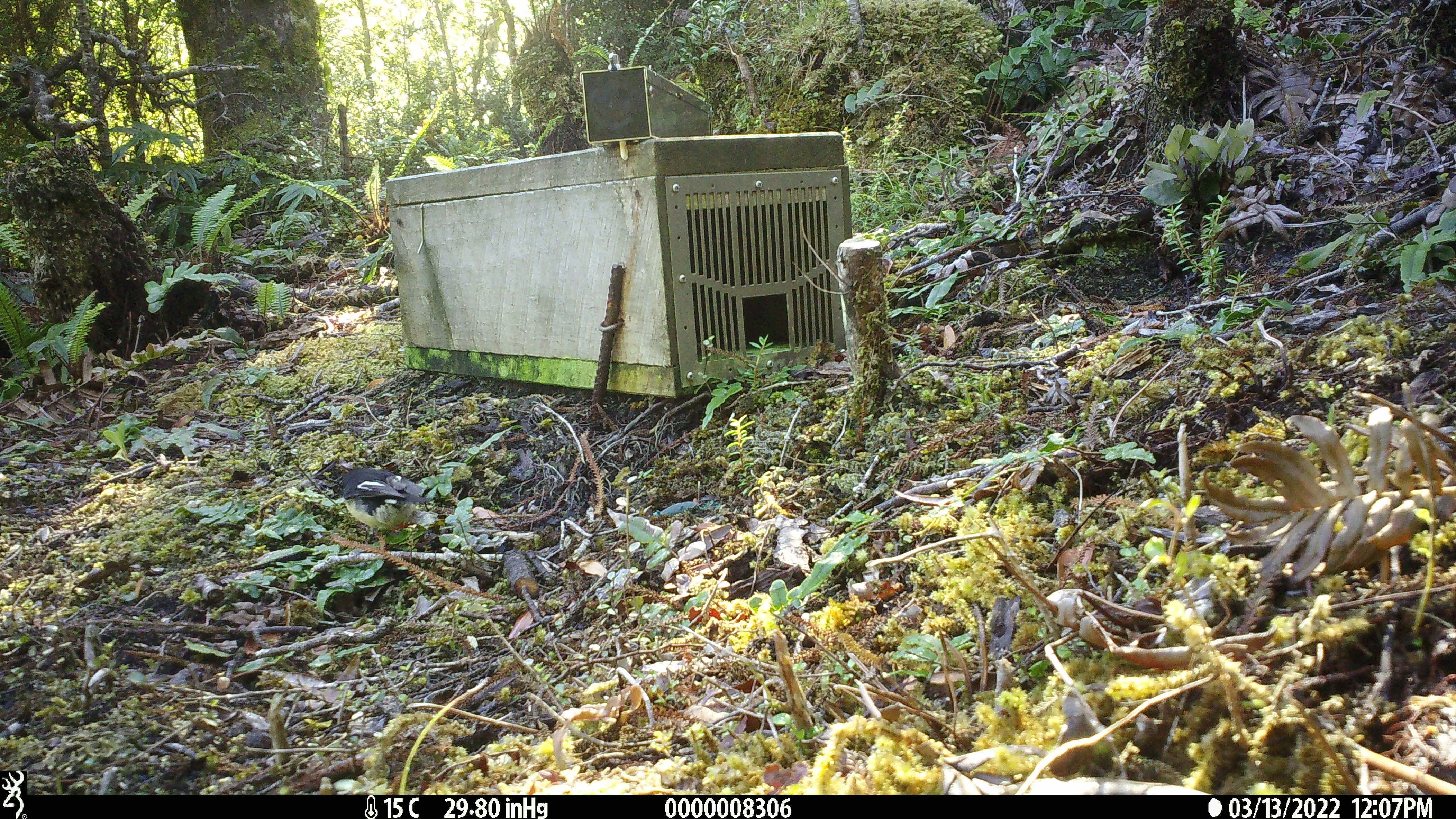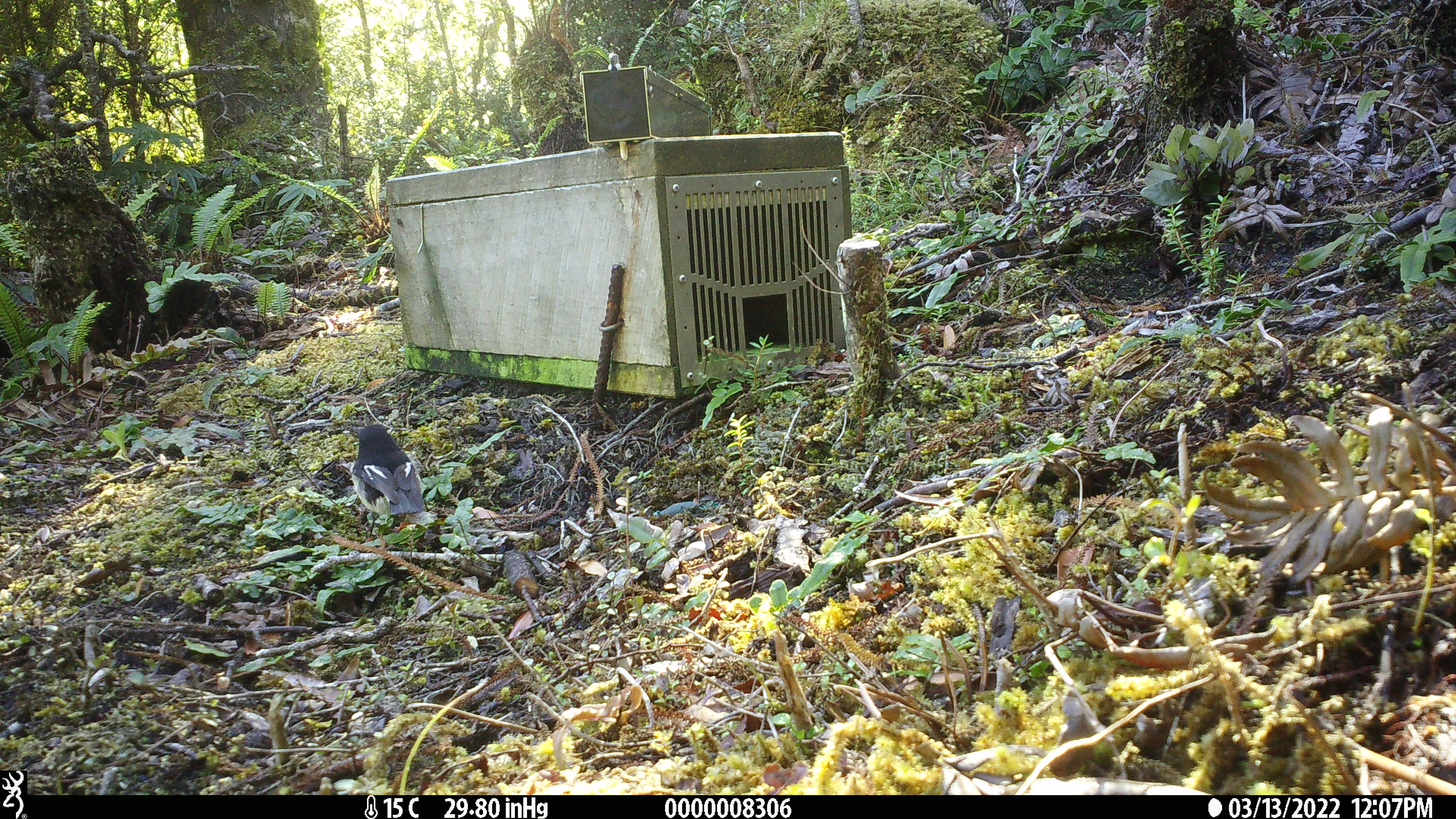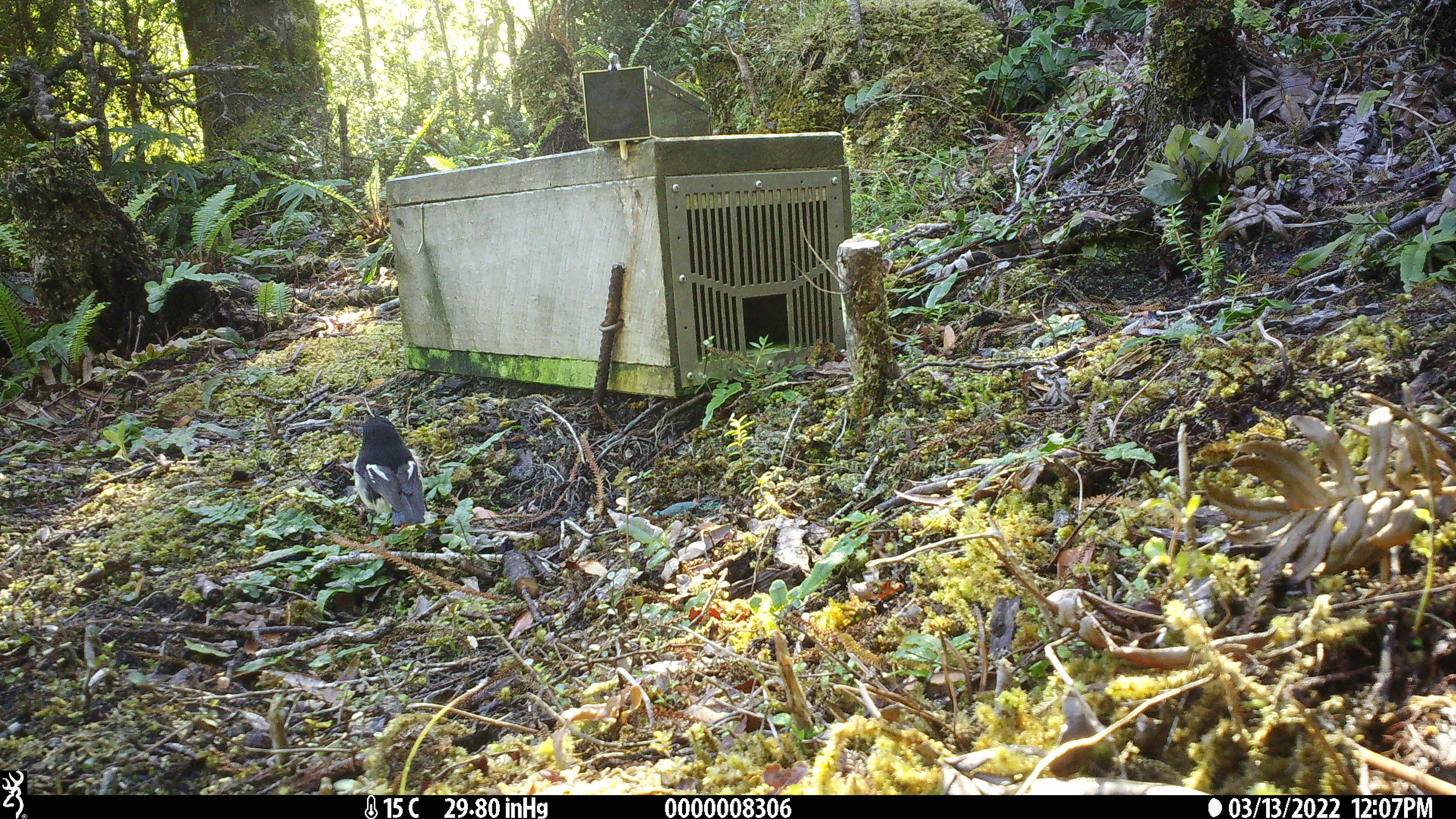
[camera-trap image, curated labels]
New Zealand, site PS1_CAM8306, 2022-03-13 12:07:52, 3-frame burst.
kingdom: Animalia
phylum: Chordata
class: Aves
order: Passeriformes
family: Petroicidae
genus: Petroica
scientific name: Petroica macrocephala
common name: tomtit